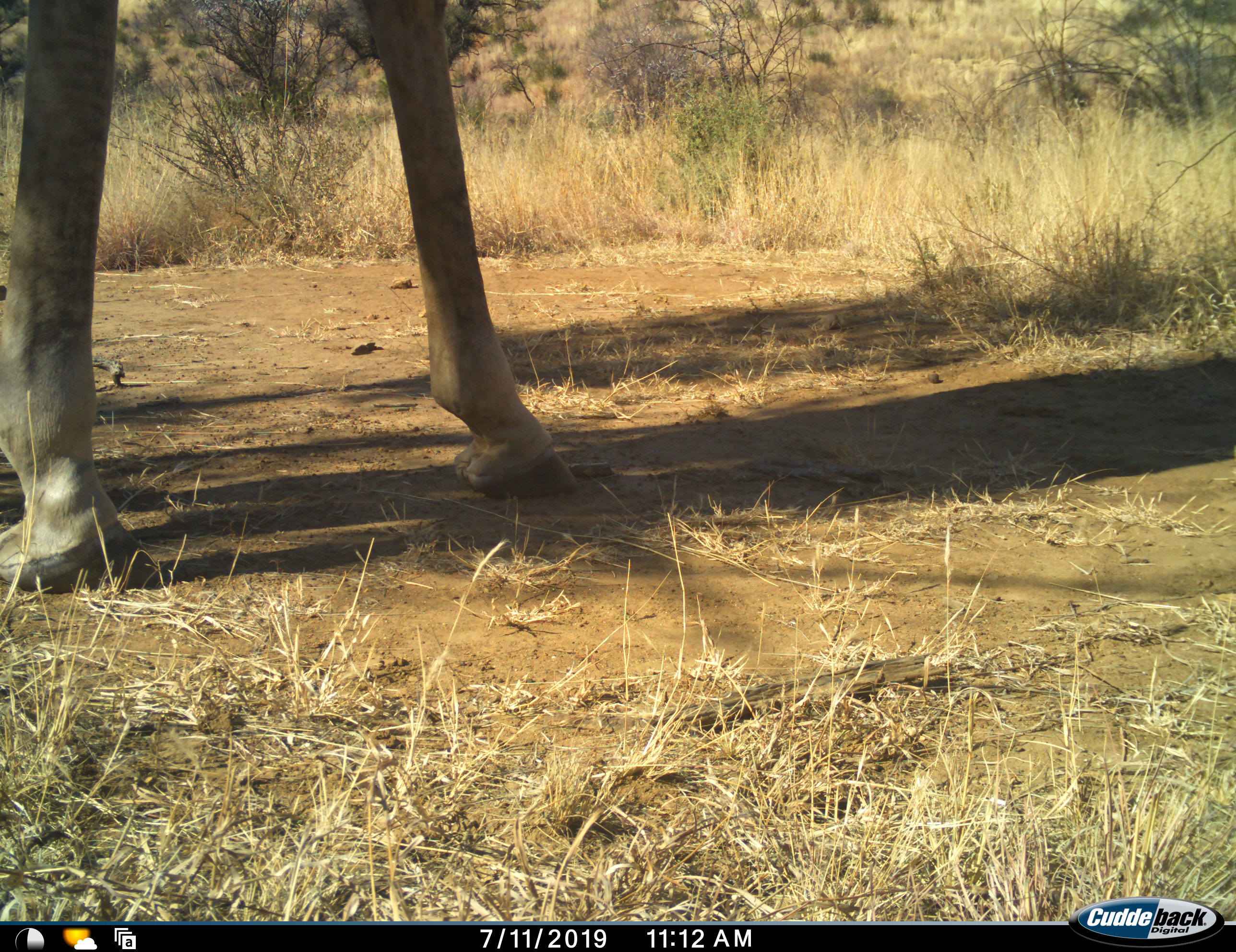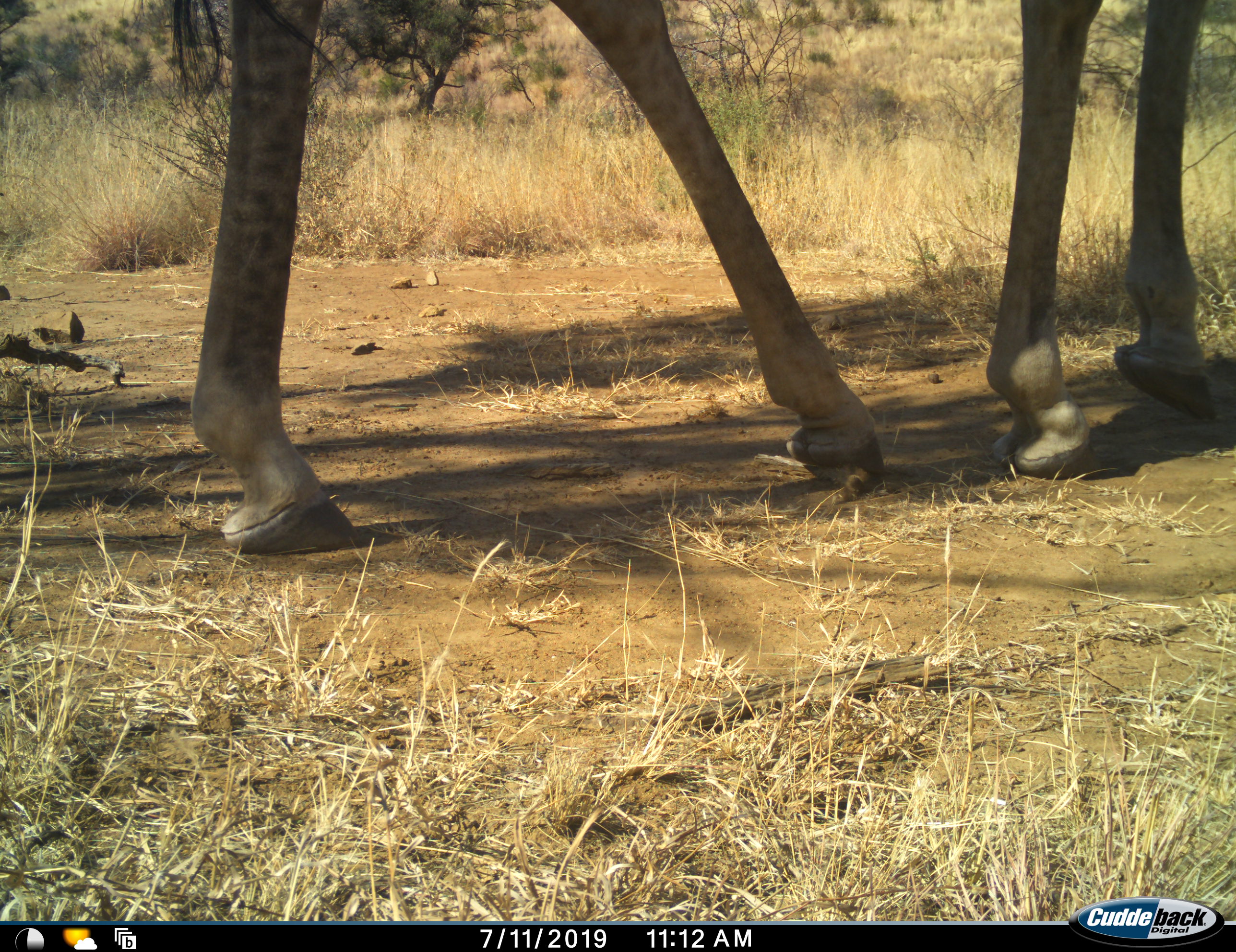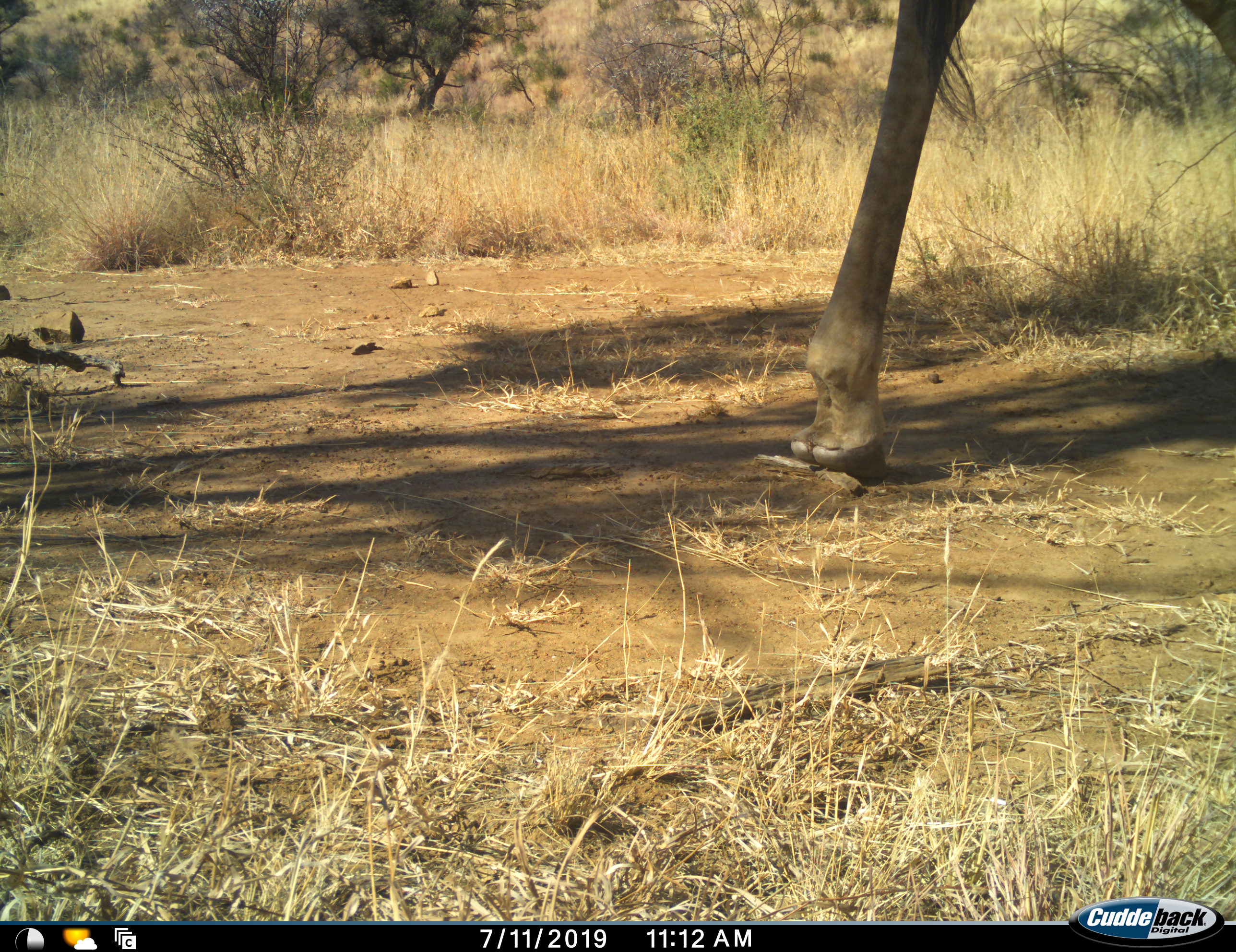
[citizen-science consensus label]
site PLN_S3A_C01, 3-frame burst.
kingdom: Animalia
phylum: Chordata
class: Mammalia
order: Artiodactyla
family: Giraffidae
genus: Giraffa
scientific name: Giraffa camelopardalis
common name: giraffe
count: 1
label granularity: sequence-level